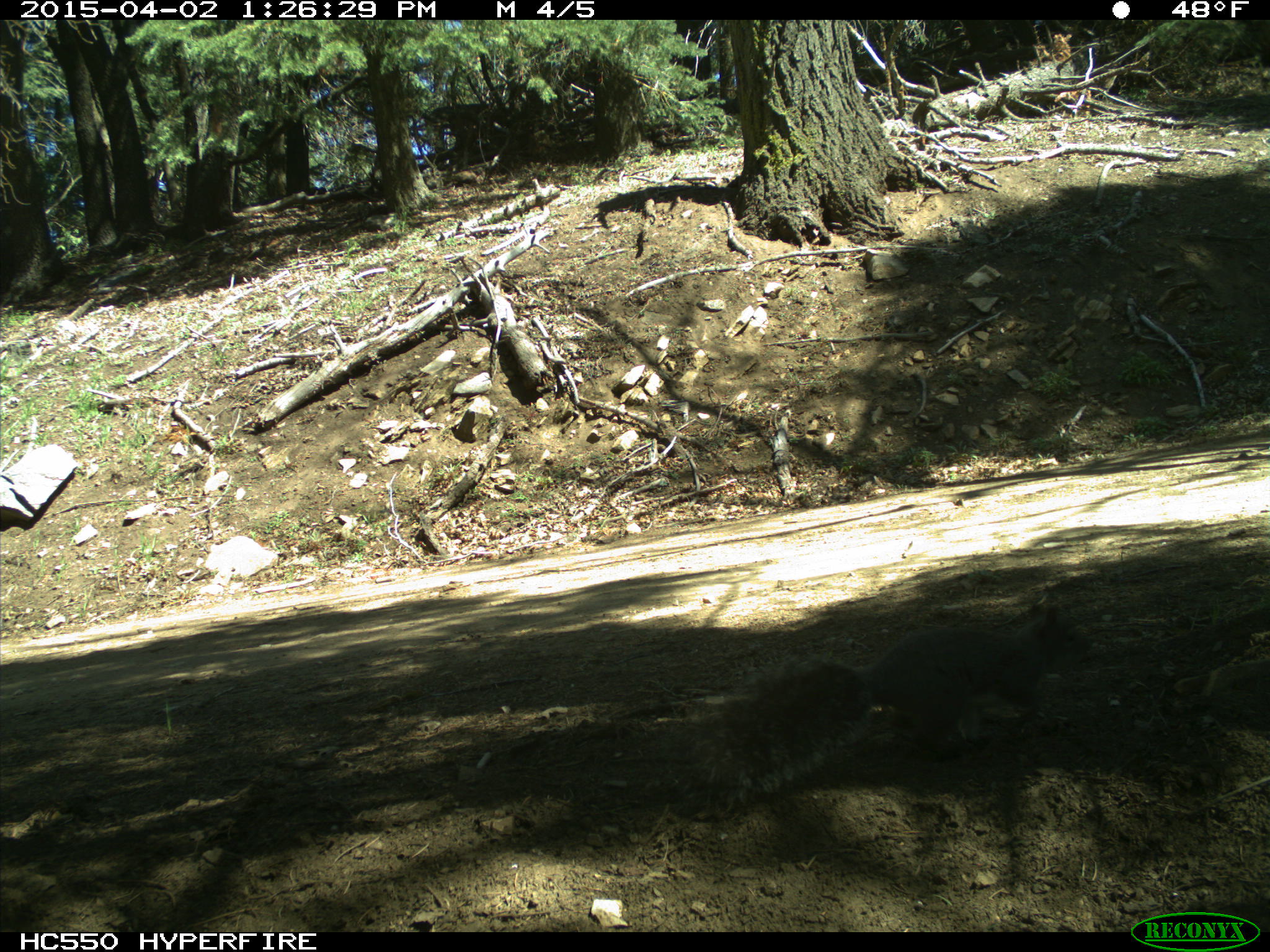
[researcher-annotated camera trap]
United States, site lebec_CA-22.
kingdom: Animalia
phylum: Chordata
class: Mammalia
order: Rodentia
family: Sciuridae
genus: Sciurus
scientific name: Sciurus carolinensis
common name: eastern gray squirrel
Sciurus carolinensis (eastern gray squirrel).